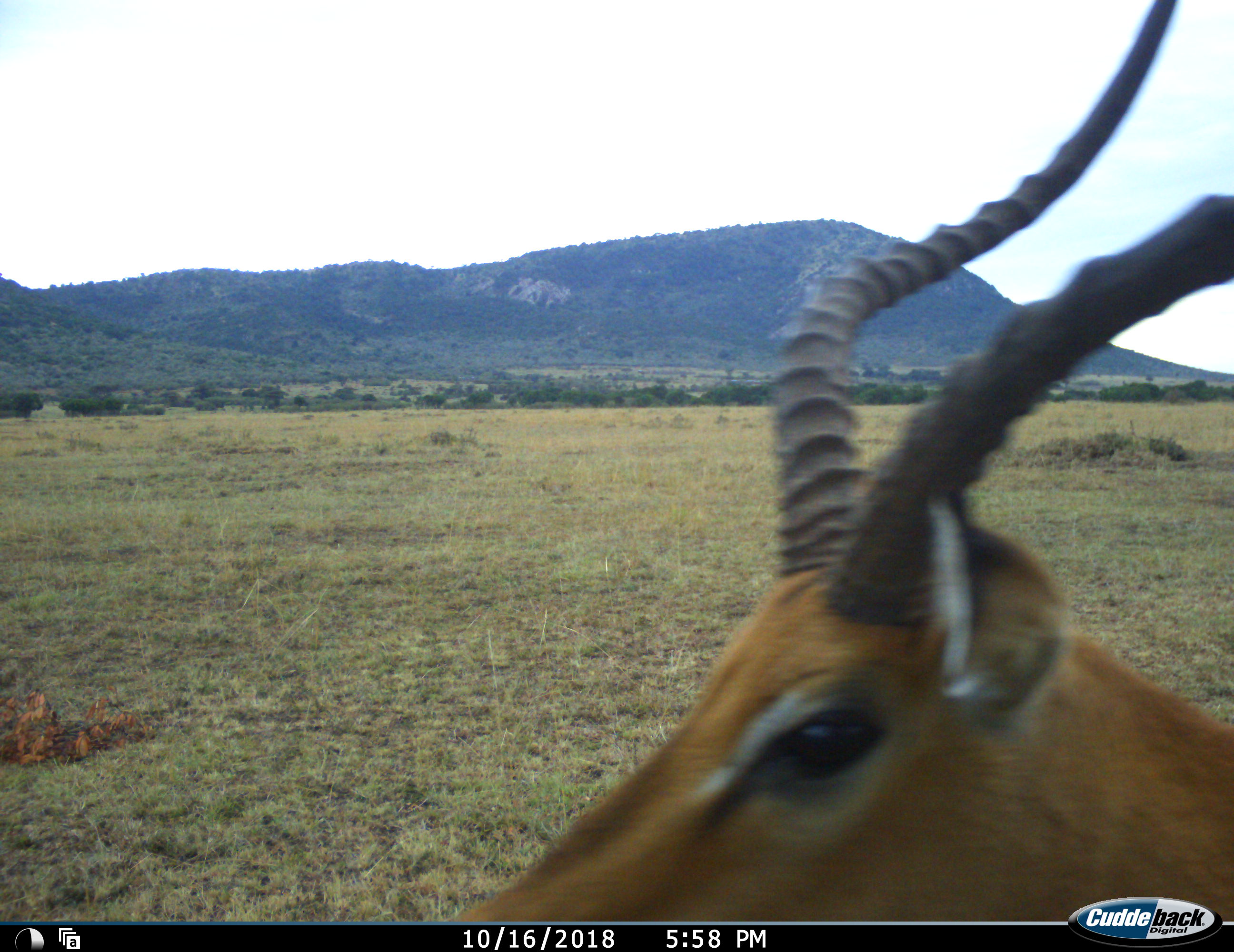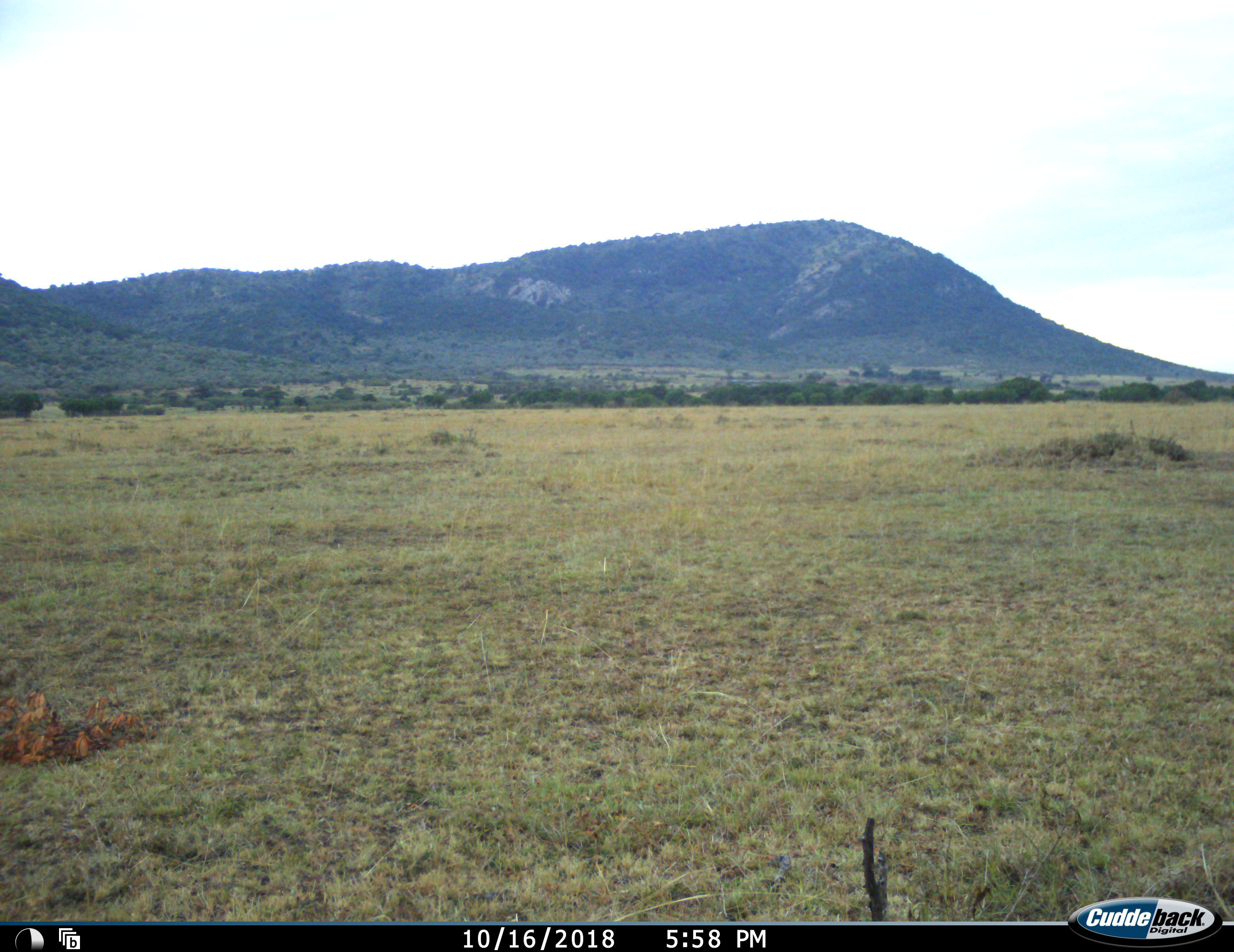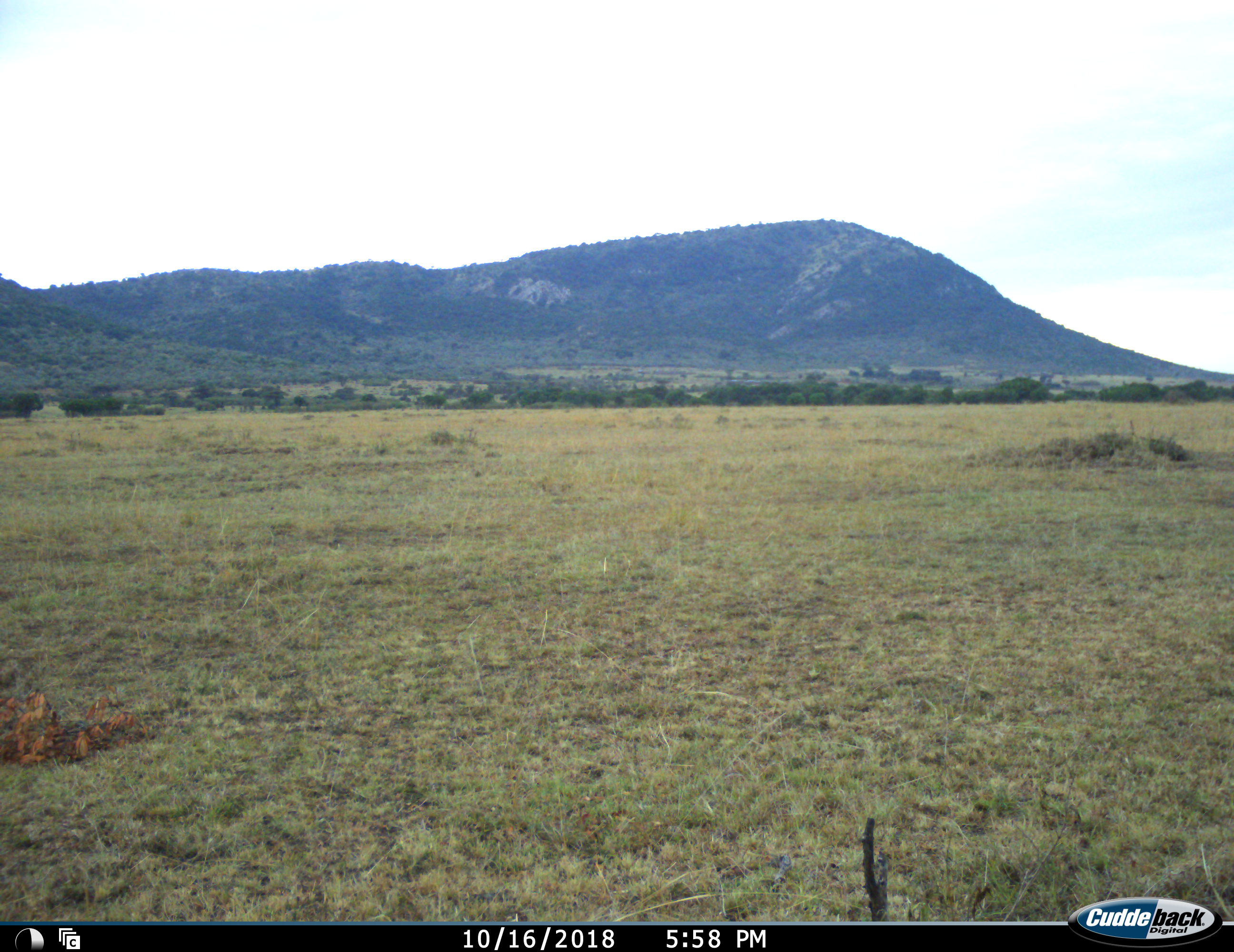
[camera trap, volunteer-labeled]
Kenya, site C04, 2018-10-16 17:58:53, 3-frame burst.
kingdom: Animalia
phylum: Chordata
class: Mammalia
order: Artiodactyla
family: Bovidae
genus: Aepyceros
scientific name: Aepyceros melampus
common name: impala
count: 1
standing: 56%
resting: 0%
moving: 56%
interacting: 0%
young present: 0%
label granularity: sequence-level